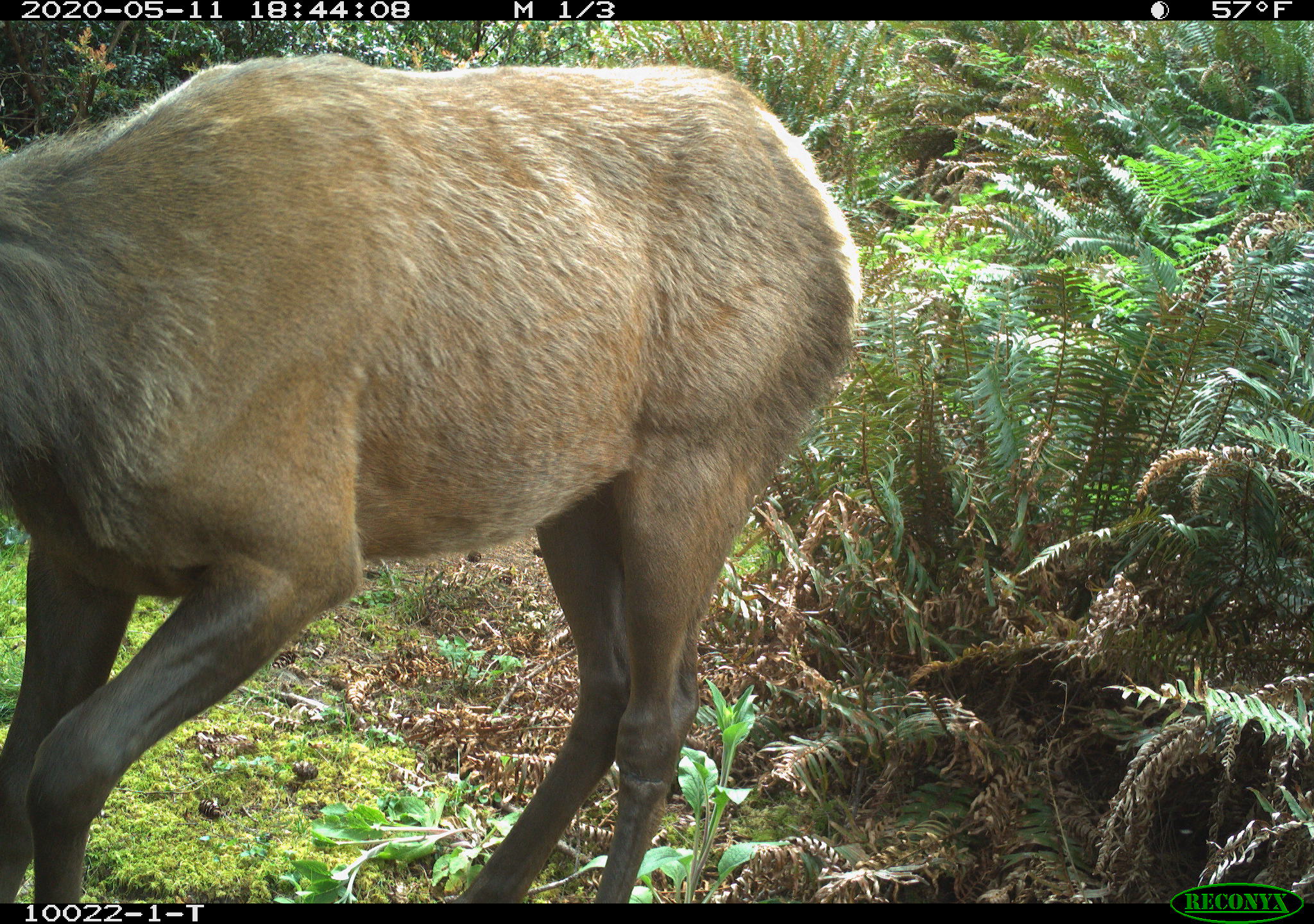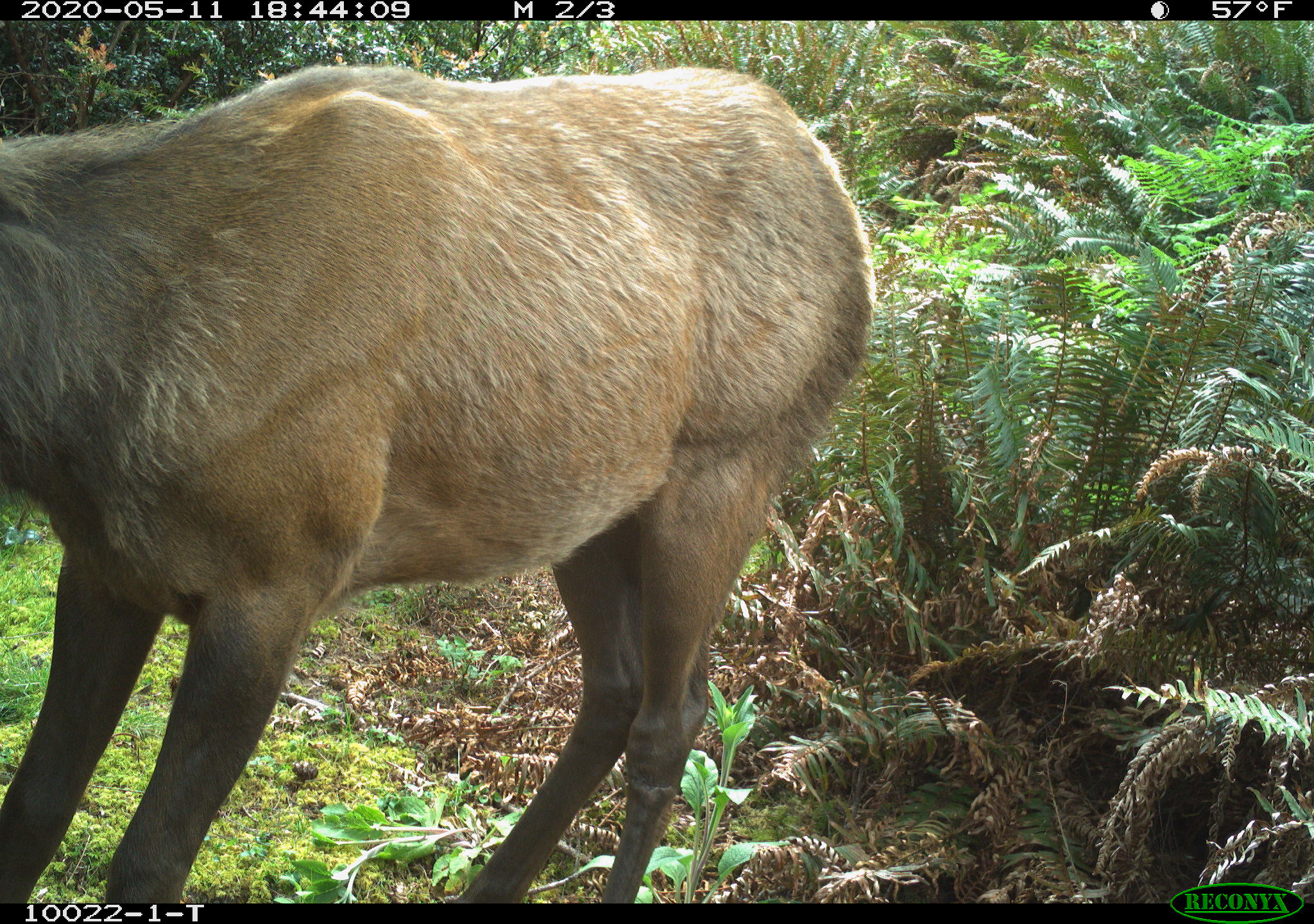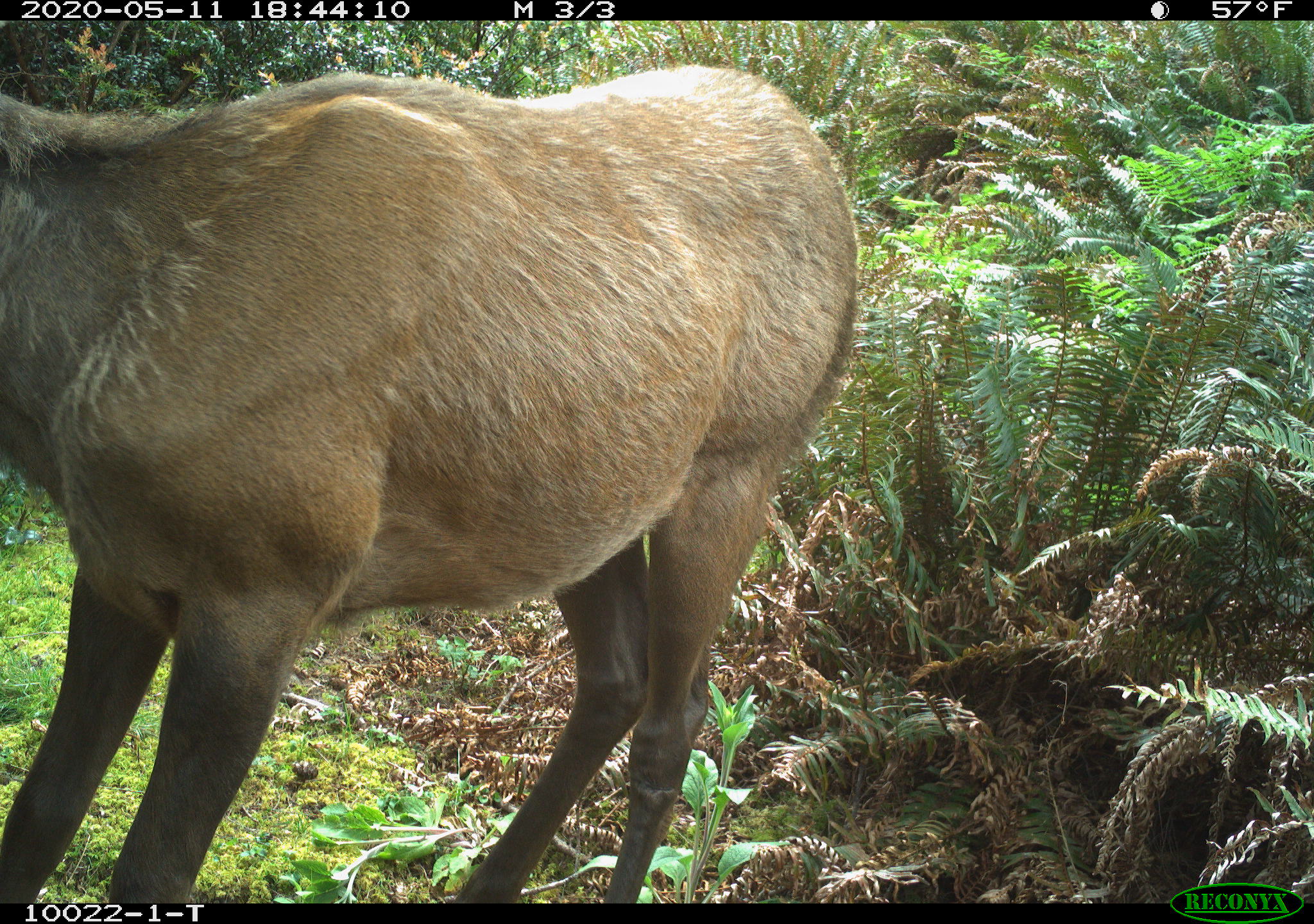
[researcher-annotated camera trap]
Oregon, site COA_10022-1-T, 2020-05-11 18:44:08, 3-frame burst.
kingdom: Animalia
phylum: Chordata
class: Mammalia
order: Artiodactyla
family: Cervidae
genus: Cervus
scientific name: Cervus canadensis roosevelti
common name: roosevelt elk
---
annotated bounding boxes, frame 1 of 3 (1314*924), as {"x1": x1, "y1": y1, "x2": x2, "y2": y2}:
roosevelt elk: {"x1": 9, "y1": 43, "x2": 875, "y2": 895}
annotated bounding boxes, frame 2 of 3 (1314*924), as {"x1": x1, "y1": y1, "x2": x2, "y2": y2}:
roosevelt elk: {"x1": 5, "y1": 58, "x2": 888, "y2": 895}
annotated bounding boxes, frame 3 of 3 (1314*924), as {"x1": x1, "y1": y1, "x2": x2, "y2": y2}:
roosevelt elk: {"x1": 12, "y1": 58, "x2": 875, "y2": 895}